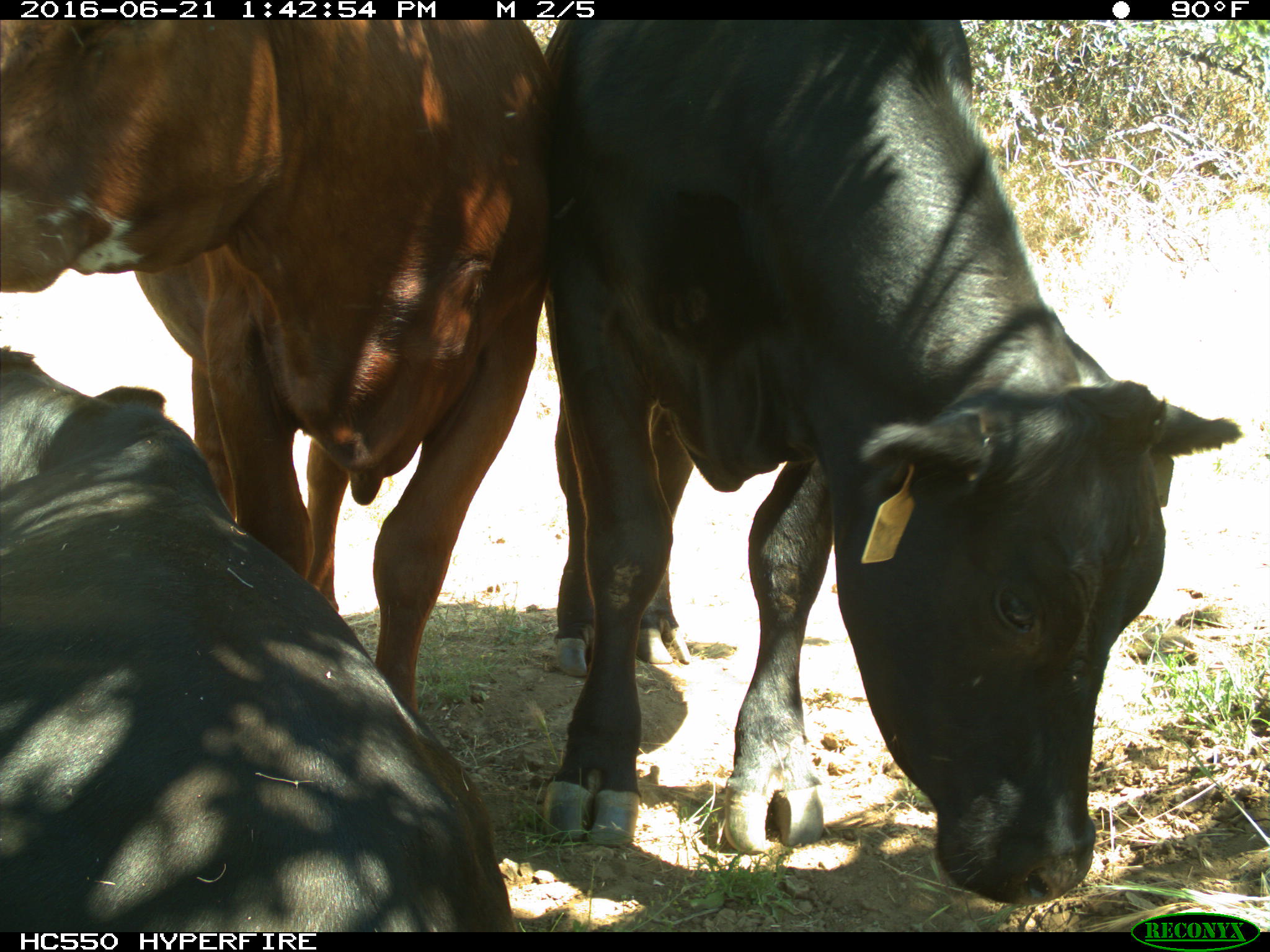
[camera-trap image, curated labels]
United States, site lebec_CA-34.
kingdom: Animalia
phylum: Chordata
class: Mammalia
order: Artiodactyla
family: Bovidae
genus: Bos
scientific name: Bos taurus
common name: domestic cow